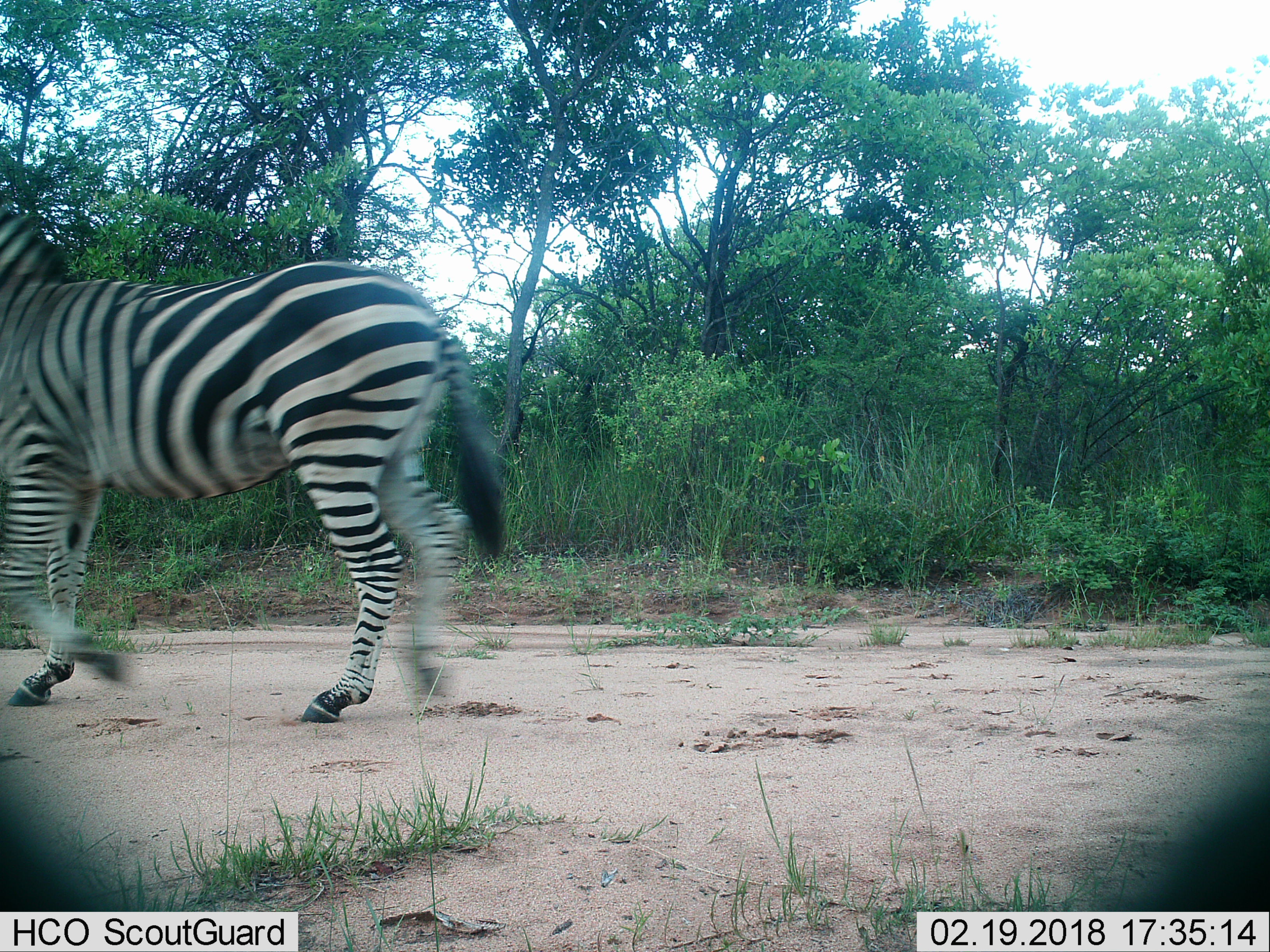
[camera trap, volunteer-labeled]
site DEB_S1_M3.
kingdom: Animalia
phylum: Chordata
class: Mammalia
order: Perissodactyla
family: Equidae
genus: Equus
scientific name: Equus quagga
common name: plains zebra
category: zebraplains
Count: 1.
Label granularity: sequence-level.